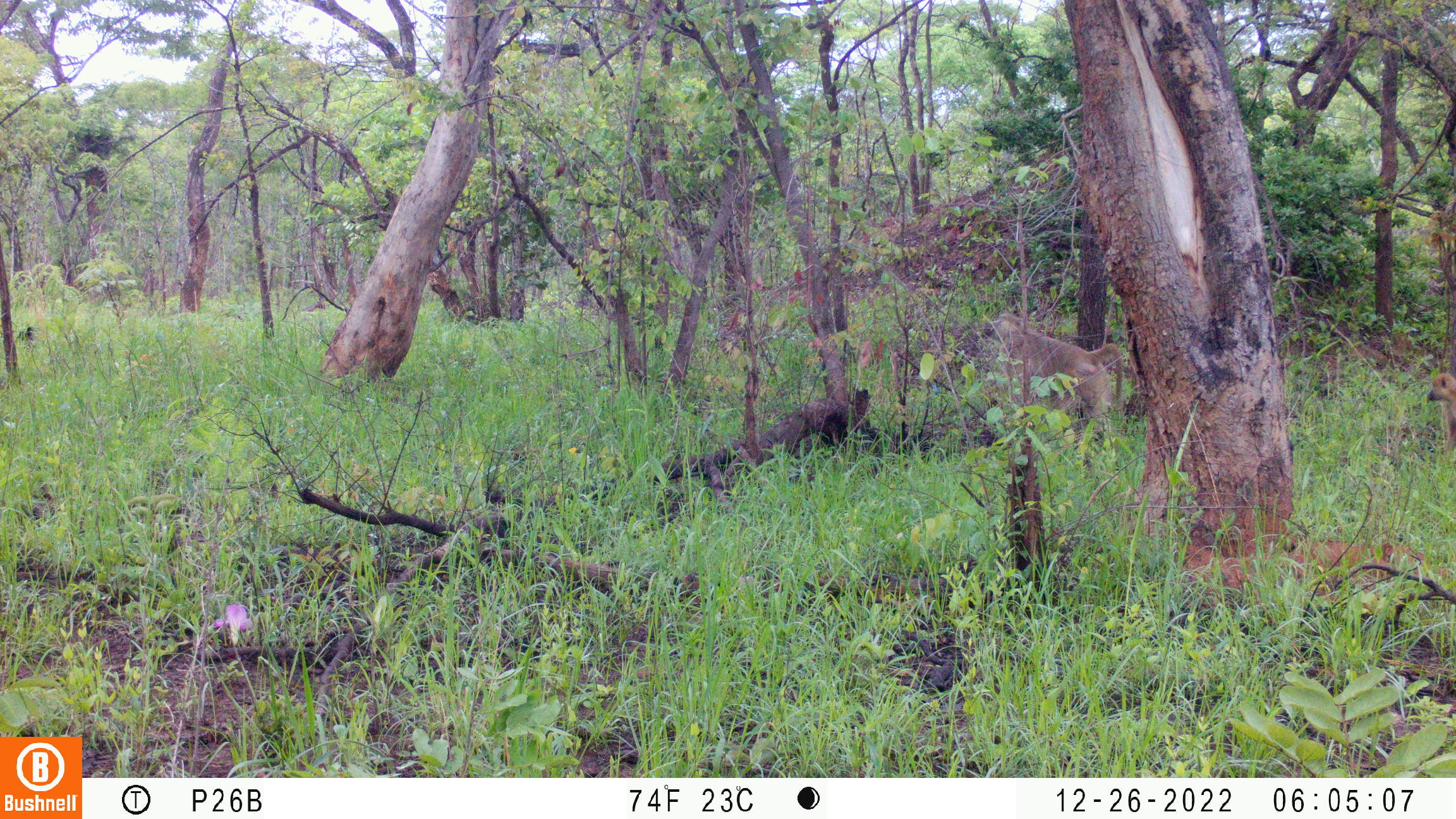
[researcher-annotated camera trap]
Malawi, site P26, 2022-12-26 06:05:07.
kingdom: Animalia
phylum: Chordata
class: Mammalia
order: Primates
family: Cercopithecidae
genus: Papio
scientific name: Papio cynocephalus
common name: yellow baboon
Yellow baboon (Papio cynocephalus), count 2.